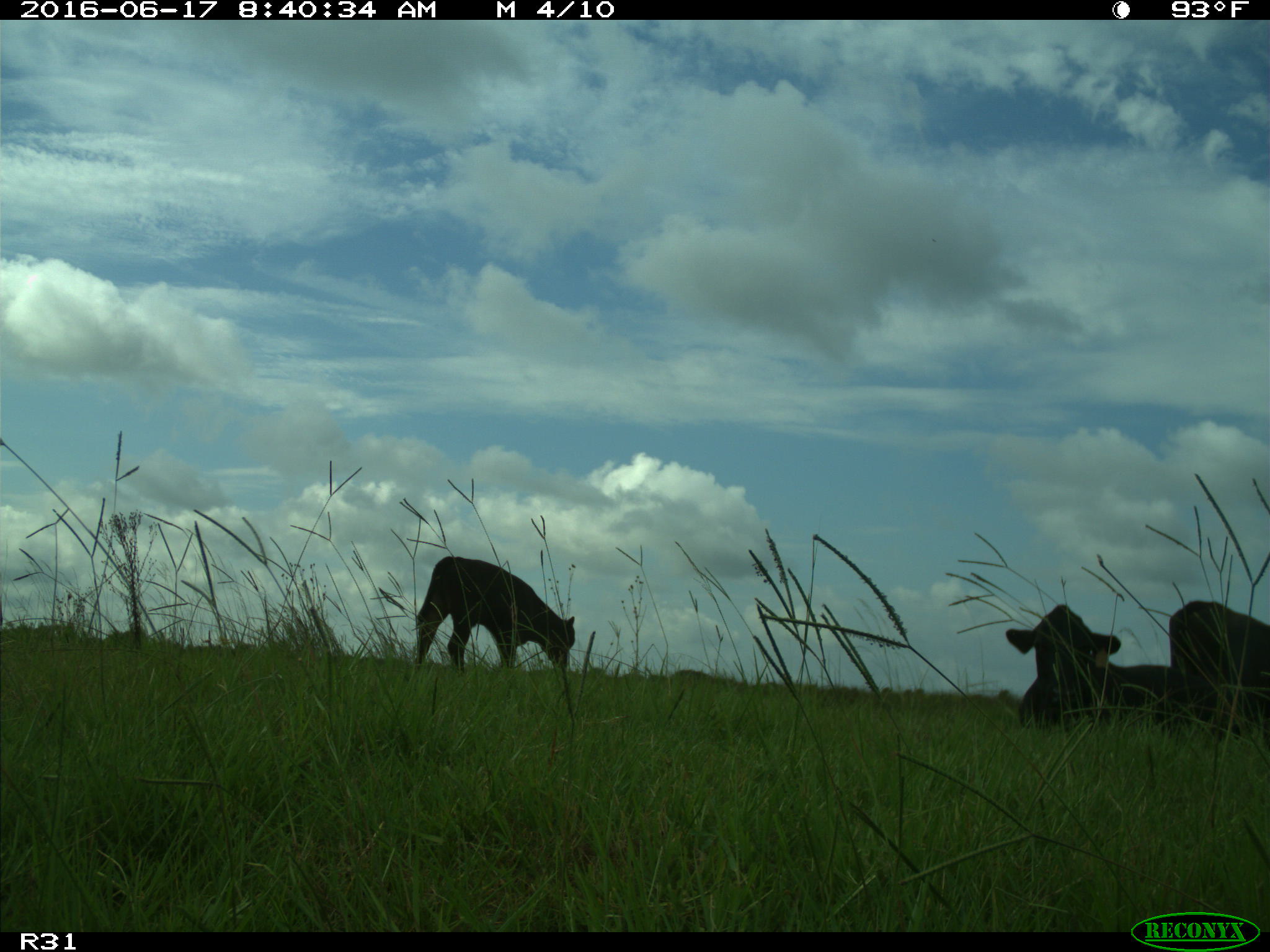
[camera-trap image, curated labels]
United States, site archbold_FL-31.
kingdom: Animalia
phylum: Chordata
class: Mammalia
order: Artiodactyla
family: Bovidae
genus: Bos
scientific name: Bos taurus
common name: domestic cow